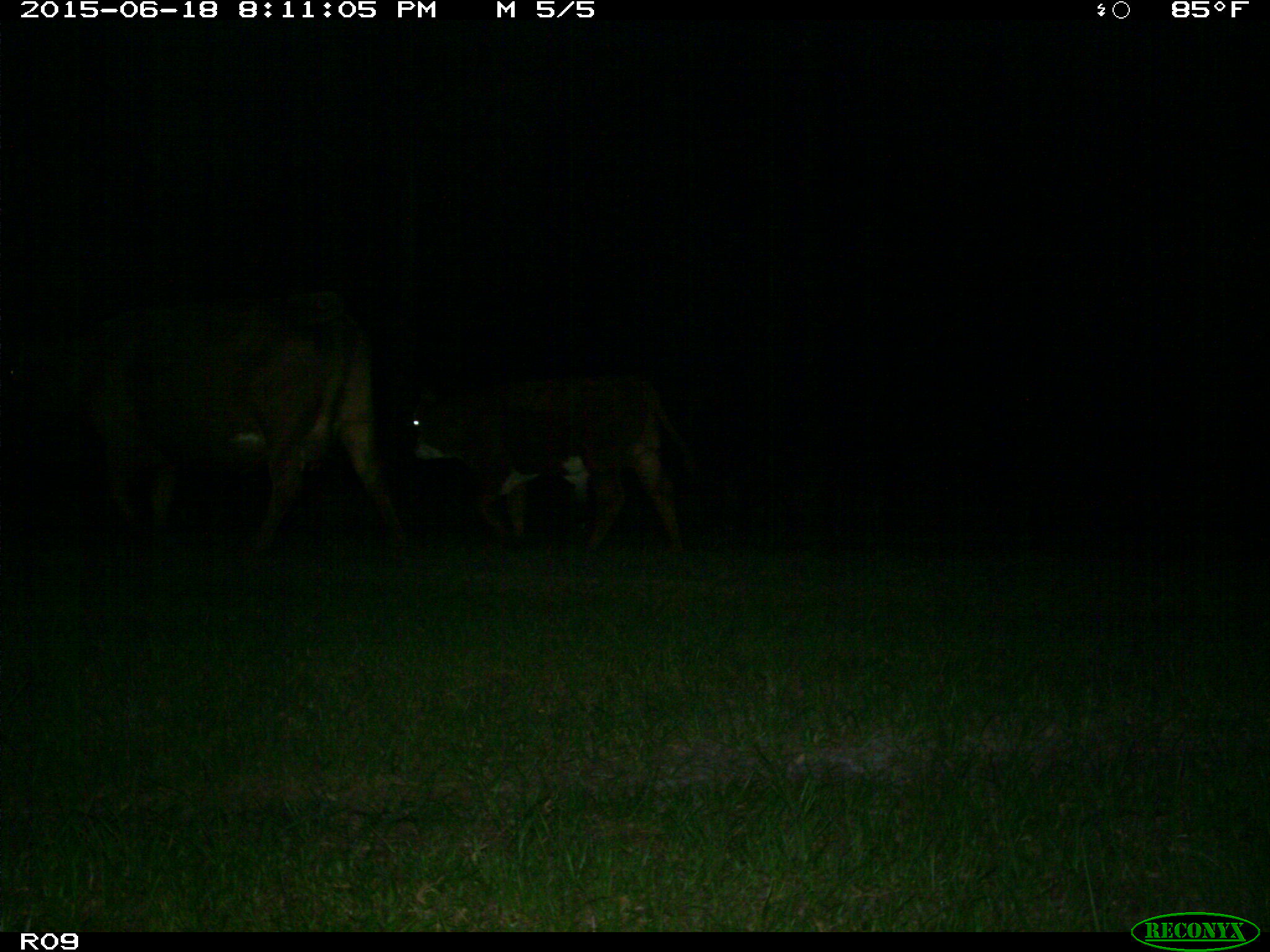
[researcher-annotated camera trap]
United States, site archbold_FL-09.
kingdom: Animalia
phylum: Chordata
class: Mammalia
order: Artiodactyla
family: Bovidae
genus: Bos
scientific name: Bos taurus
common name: domestic cow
Bos taurus (domestic cow).